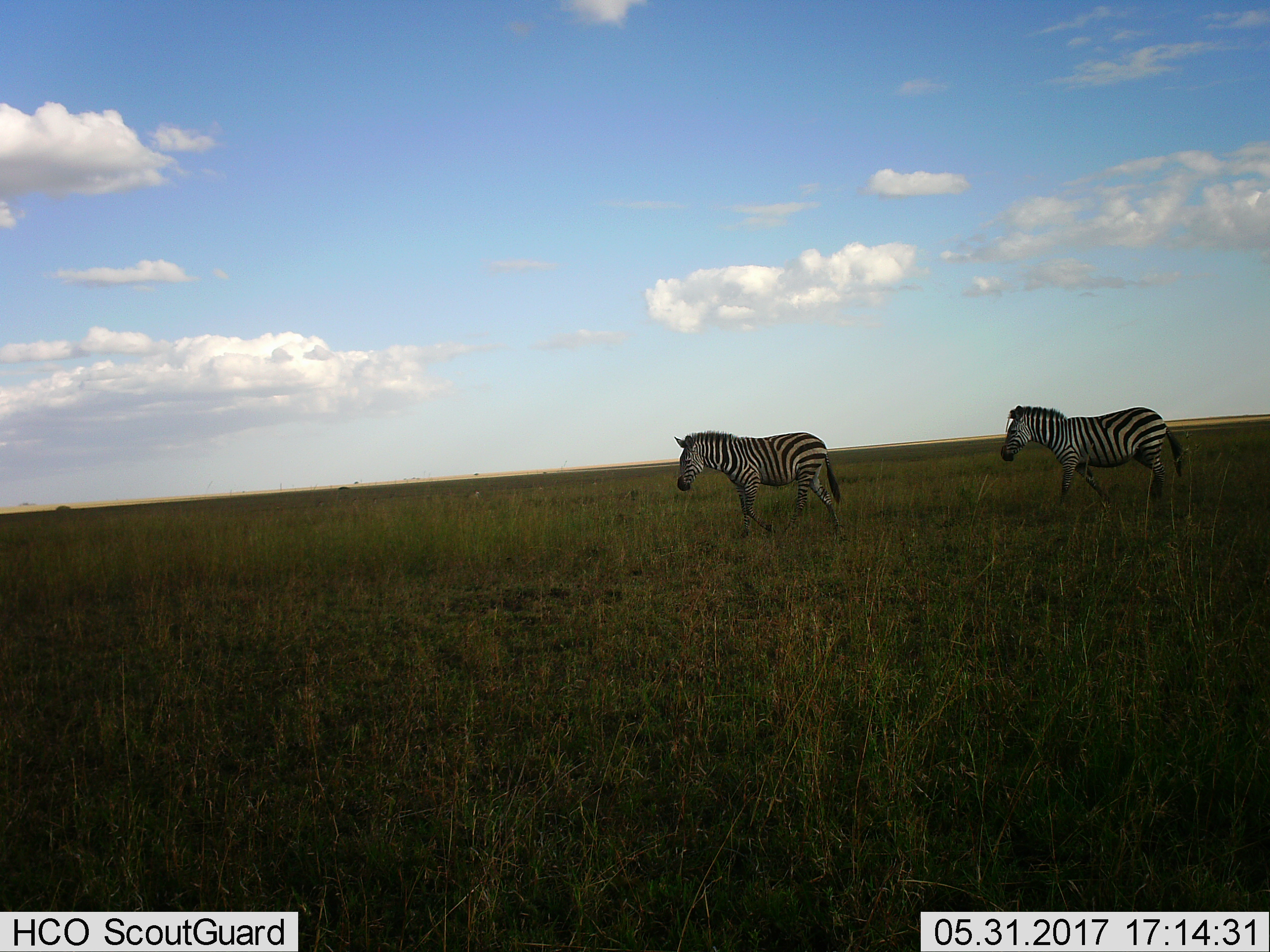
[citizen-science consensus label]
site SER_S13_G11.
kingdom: Animalia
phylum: Chordata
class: Mammalia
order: Perissodactyla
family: Equidae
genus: Equus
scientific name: Equus quagga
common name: plains zebra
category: zebraplains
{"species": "zebraplains (plains zebra) (Equus quagga)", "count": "2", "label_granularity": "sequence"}